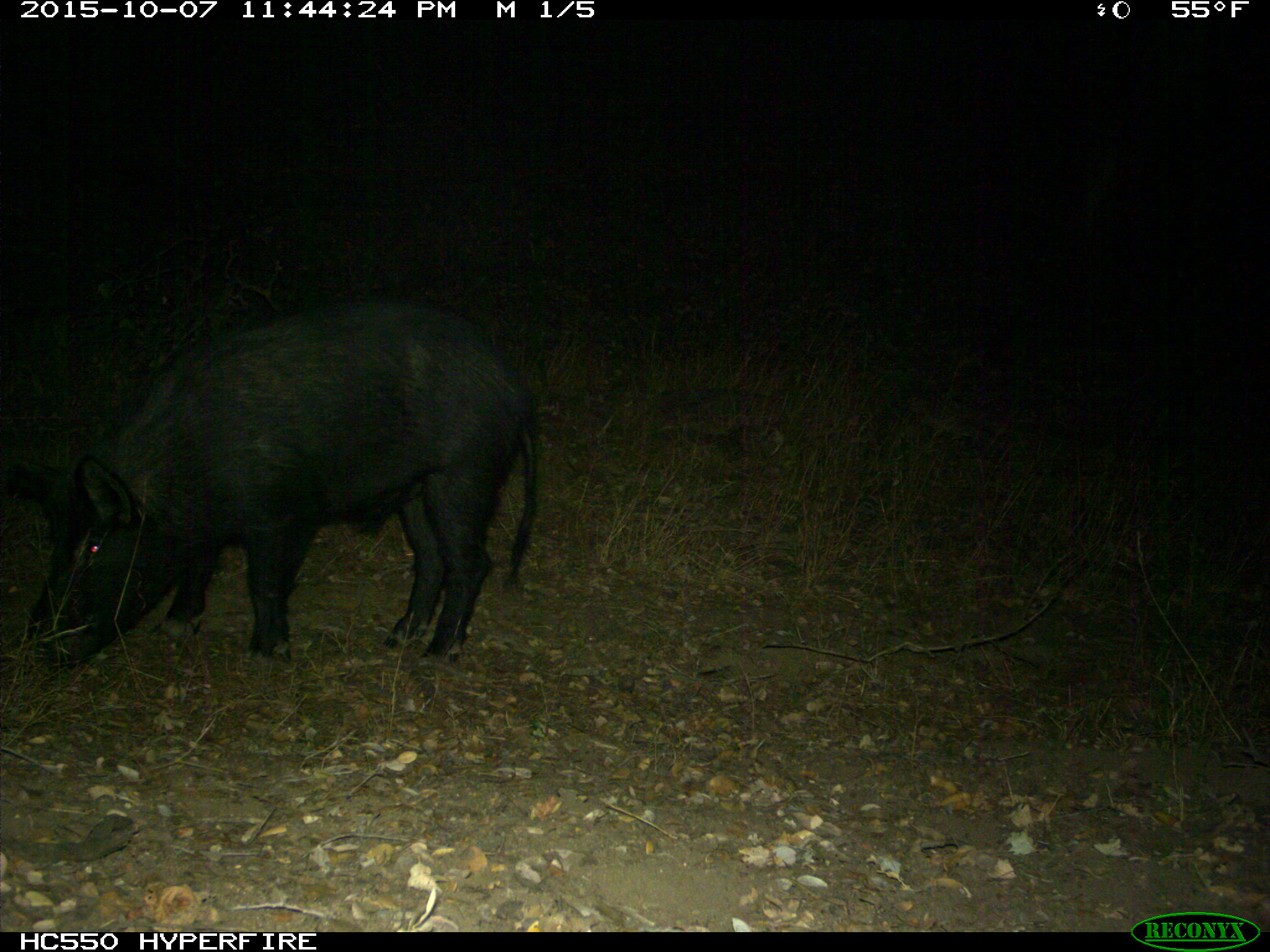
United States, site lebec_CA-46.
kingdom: Animalia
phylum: Chordata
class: Mammalia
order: Artiodactyla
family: Suidae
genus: Sus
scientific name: Sus scrofa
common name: wild boar